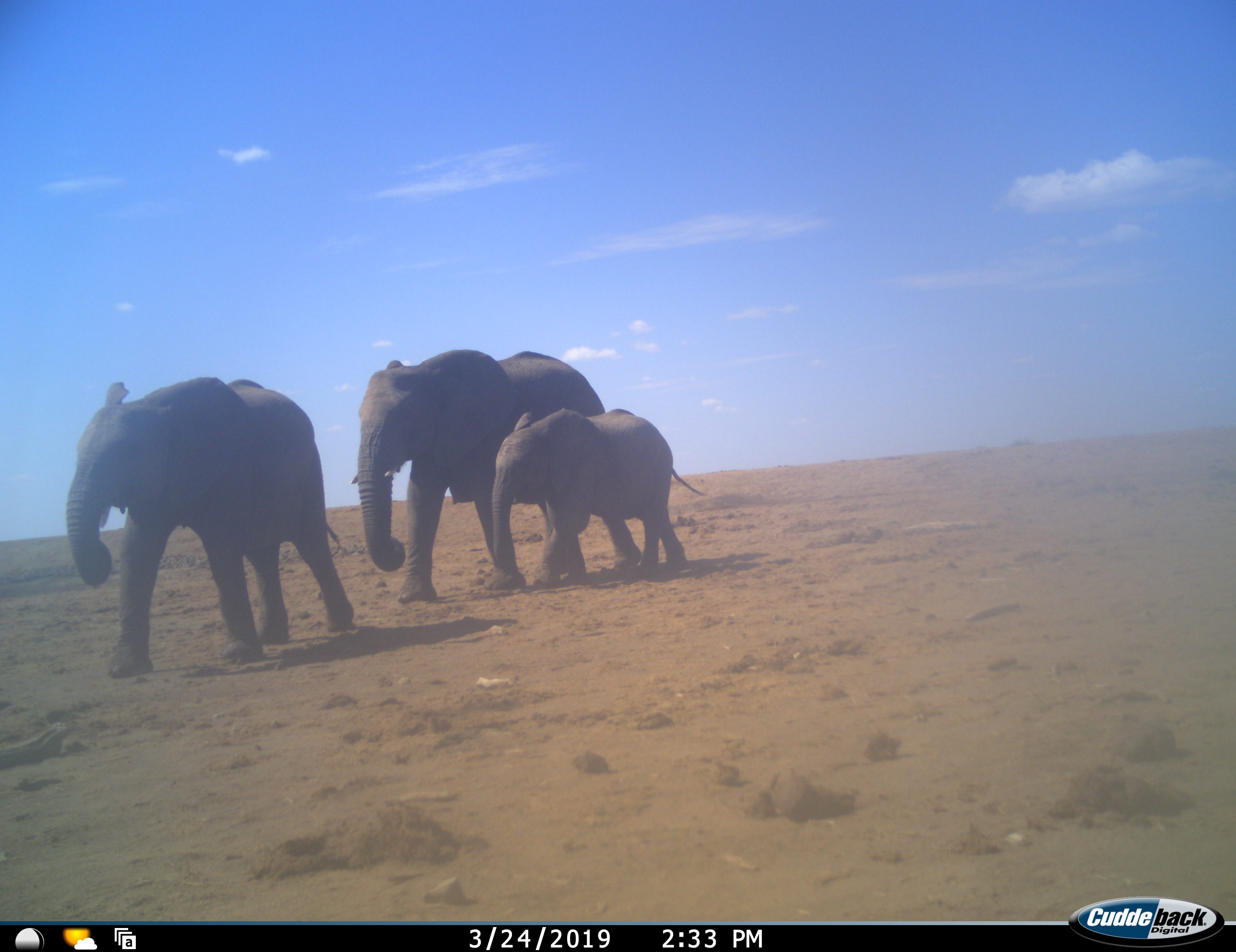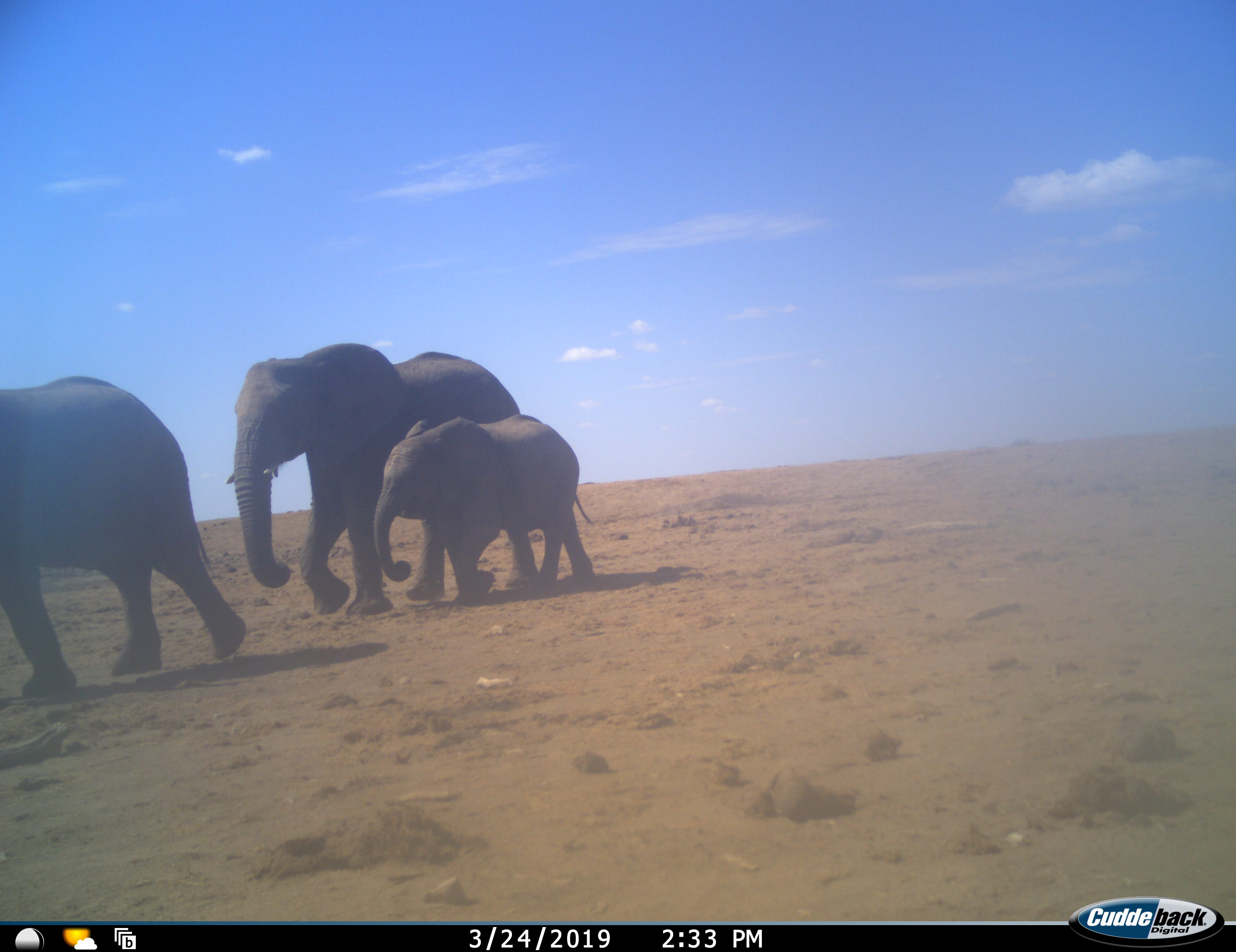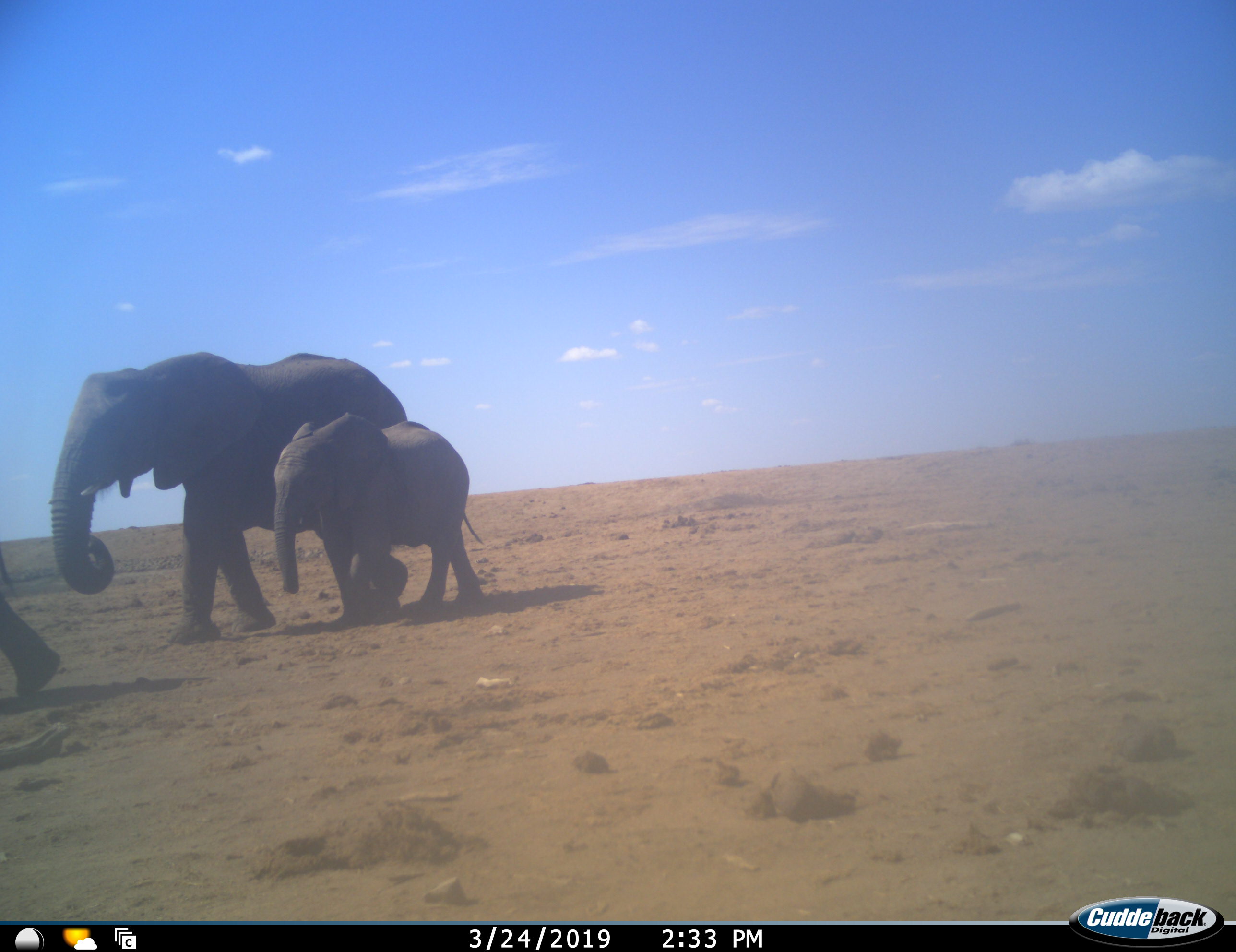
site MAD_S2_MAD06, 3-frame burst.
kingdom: Animalia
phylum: Chordata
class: Mammalia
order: Proboscidea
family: Elephantidae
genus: Loxodonta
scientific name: Loxodonta africana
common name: african bush elephant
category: elephant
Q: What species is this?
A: Elephant (african bush elephant) (Loxodonta africana).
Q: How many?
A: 3.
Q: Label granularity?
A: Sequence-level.